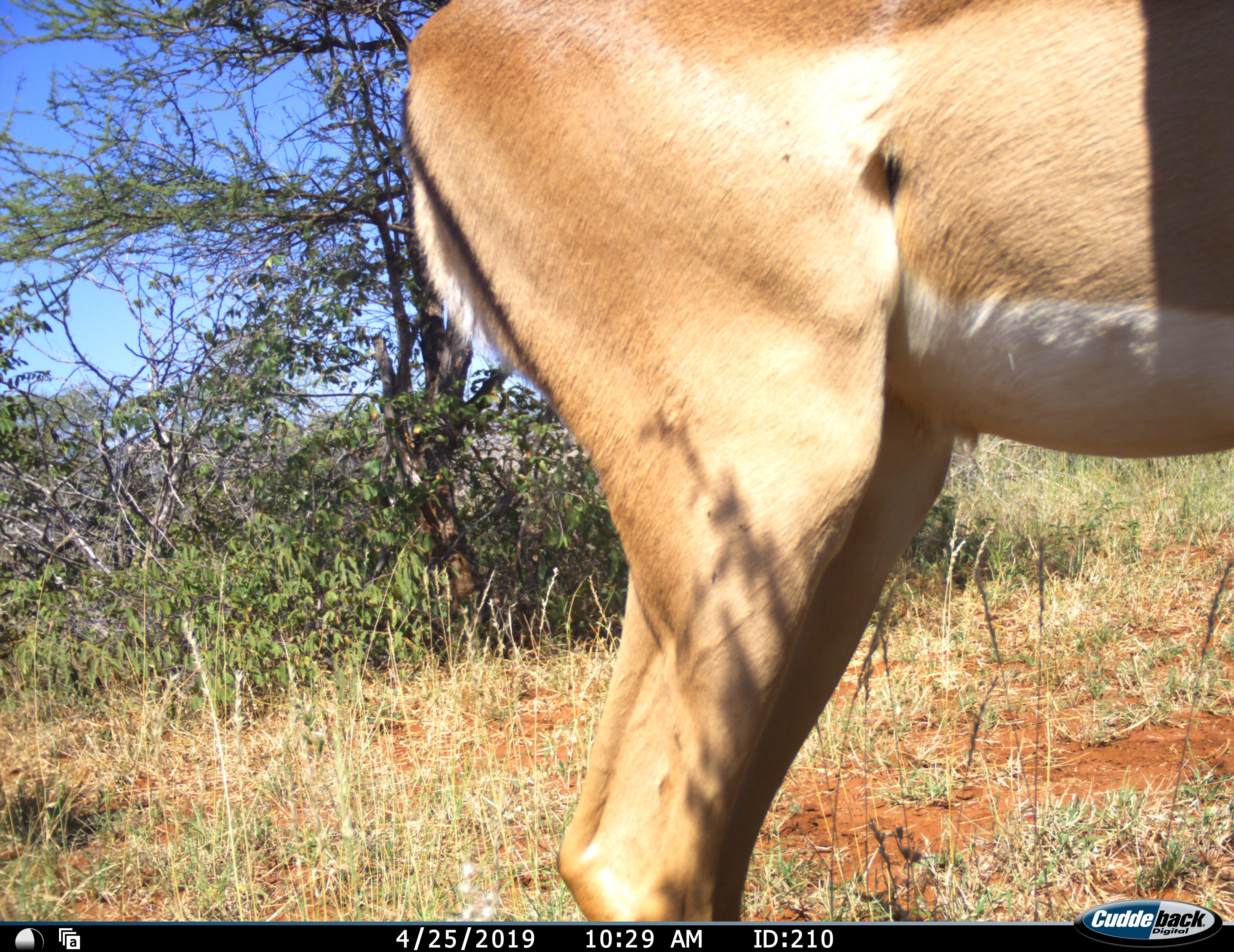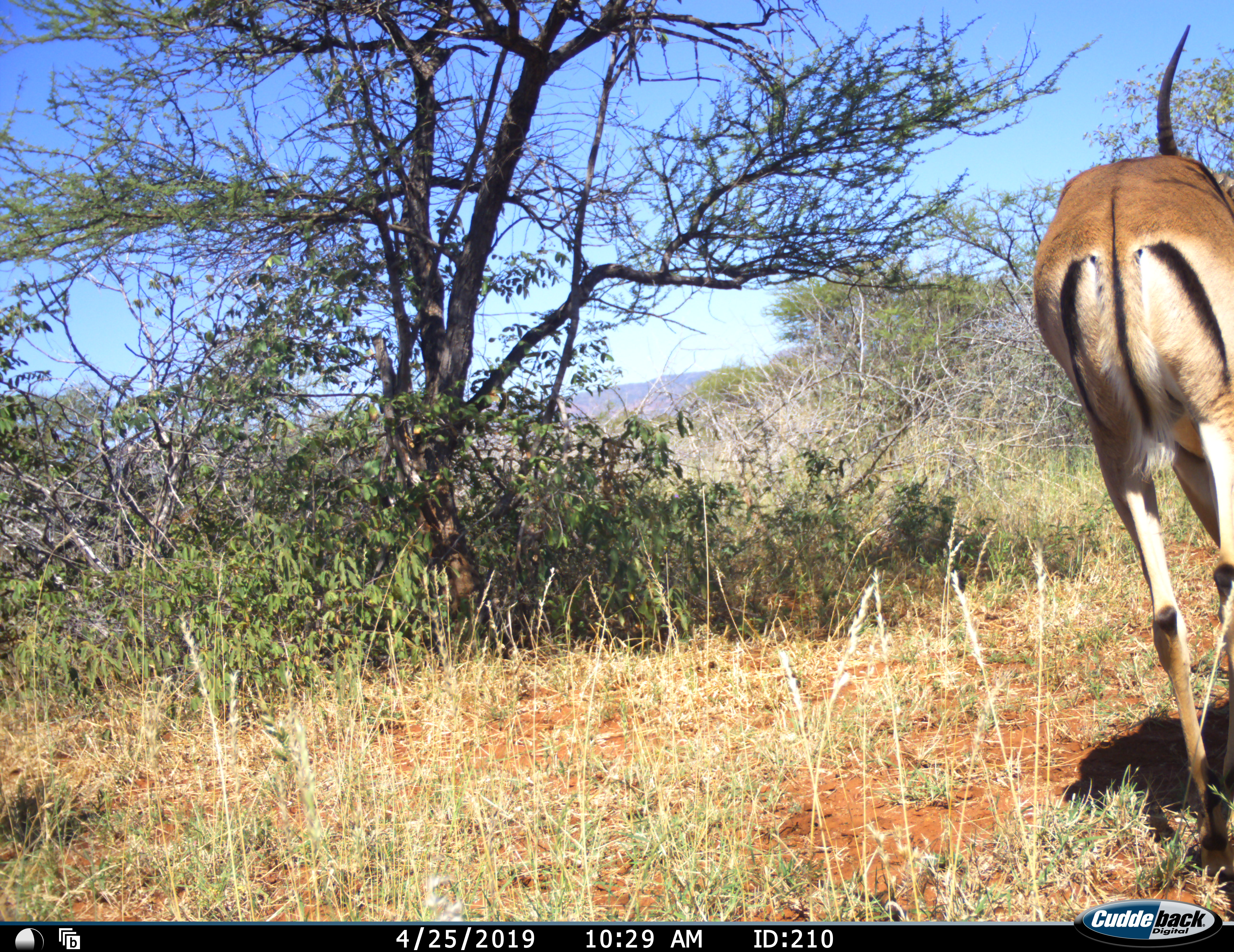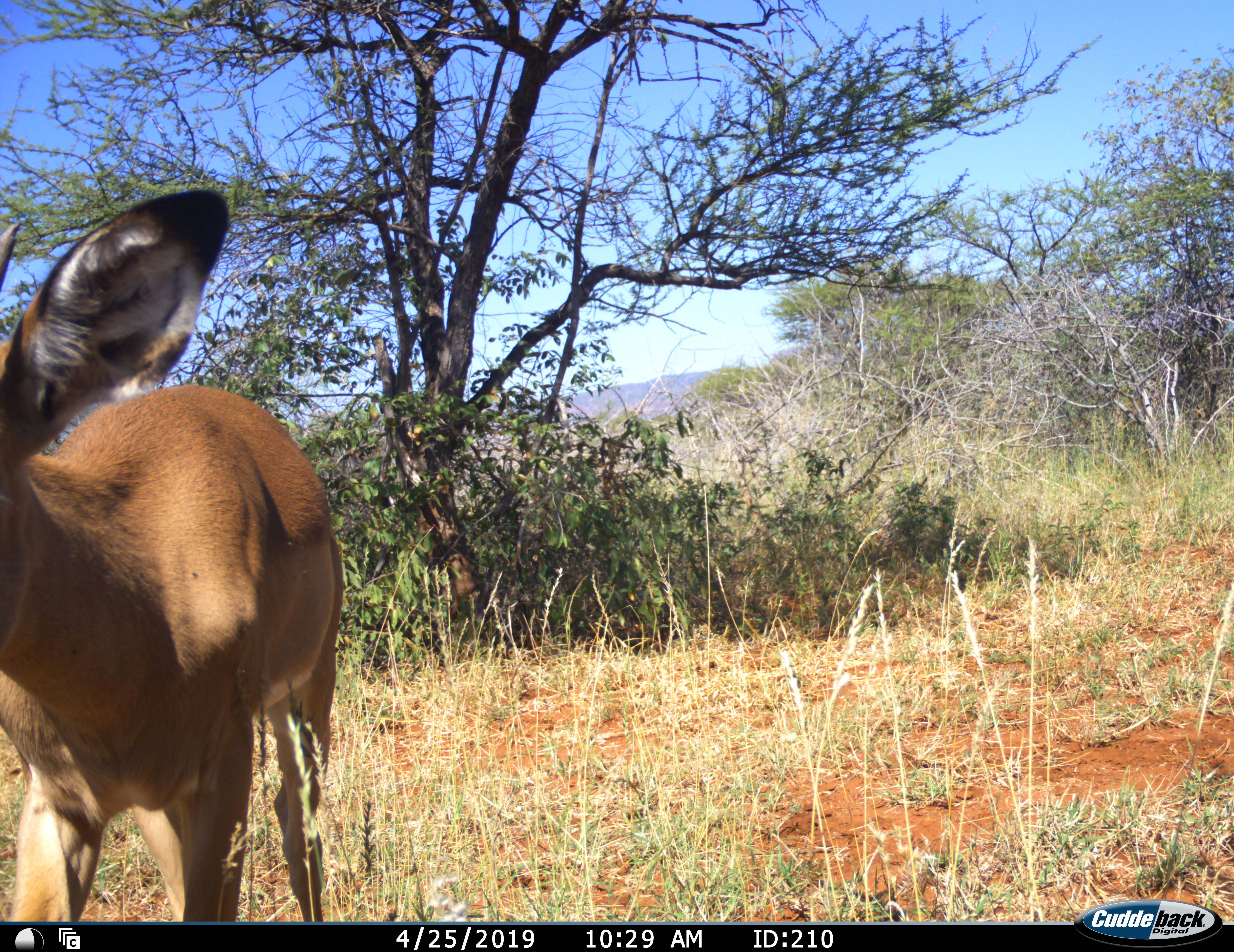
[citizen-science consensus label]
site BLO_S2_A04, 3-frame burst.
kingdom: Animalia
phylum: Chordata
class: Mammalia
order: Artiodactyla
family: Bovidae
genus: Aepyceros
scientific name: Aepyceros melampus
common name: impala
Impala (Aepyceros melampus), count 2. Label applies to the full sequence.